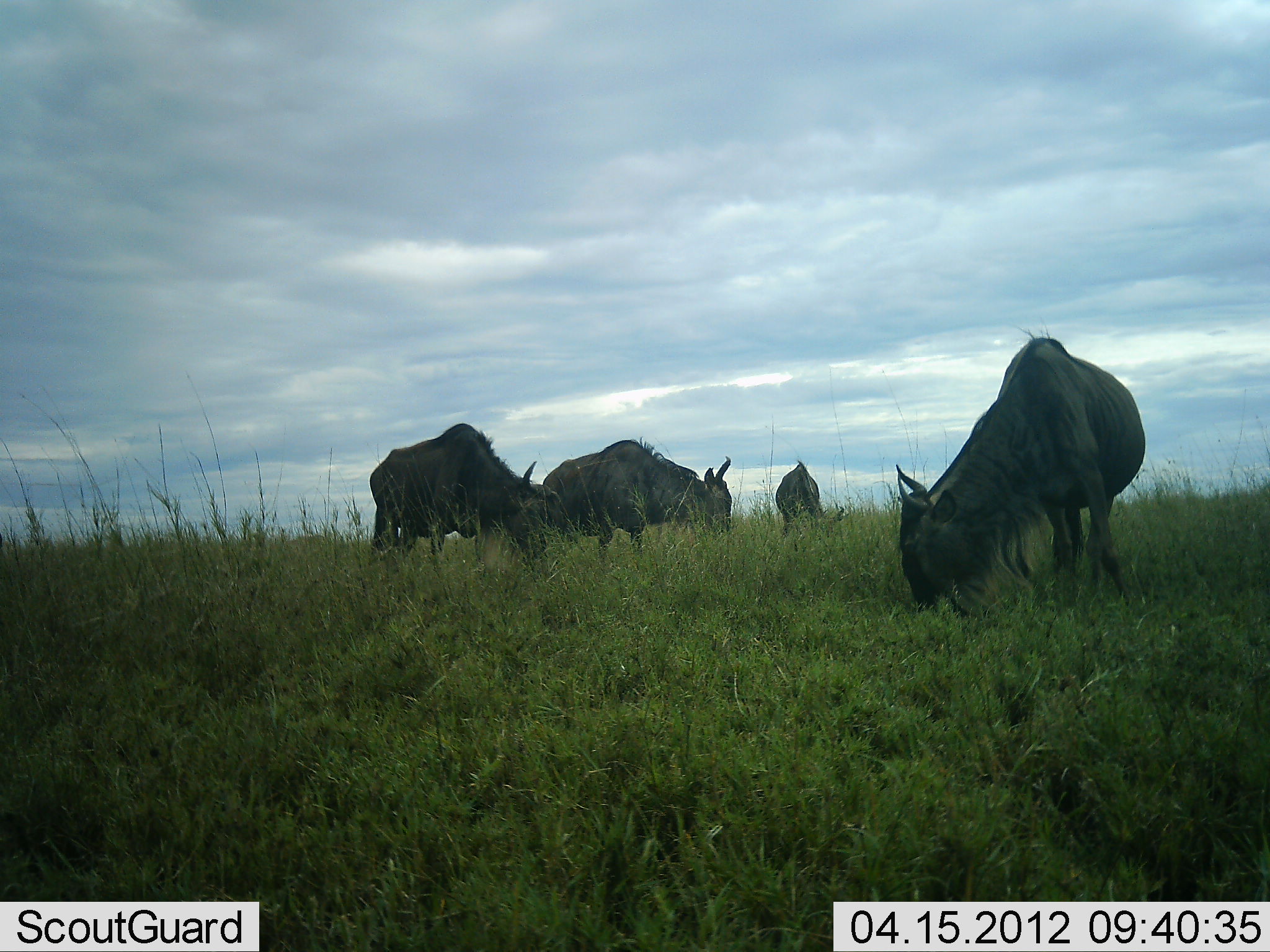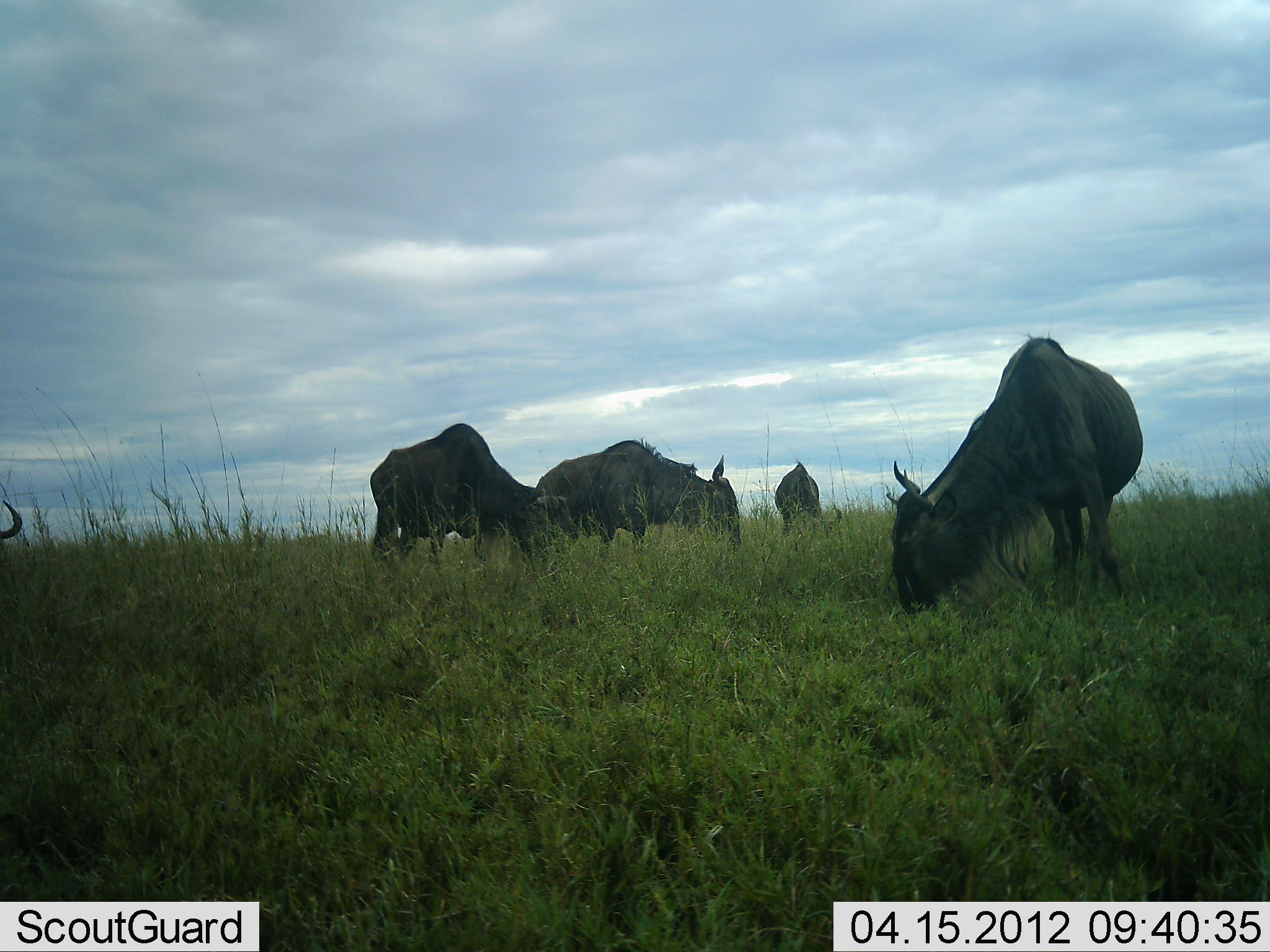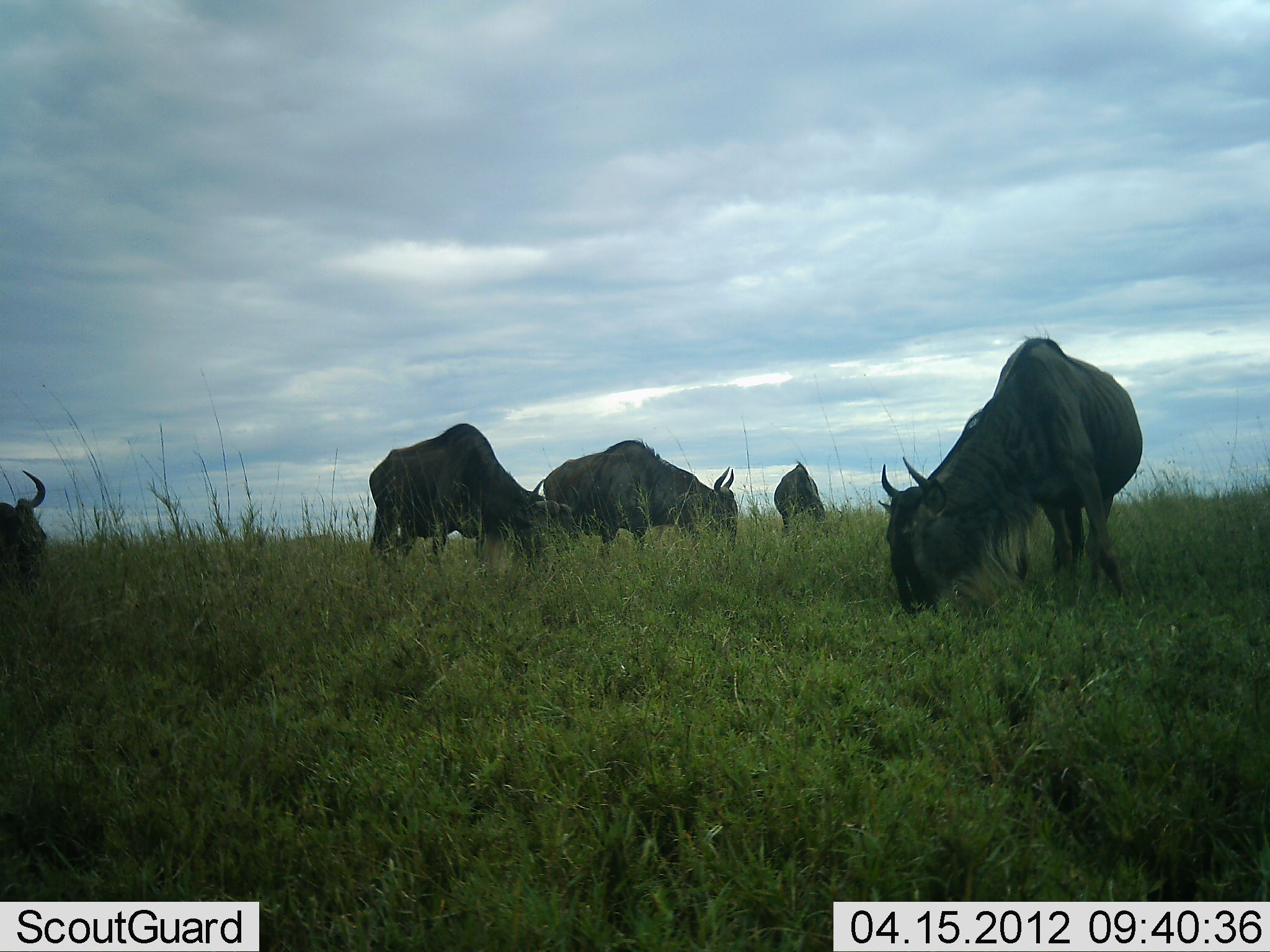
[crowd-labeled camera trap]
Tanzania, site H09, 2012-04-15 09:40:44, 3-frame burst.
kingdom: Animalia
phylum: Chordata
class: Mammalia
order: Artiodactyla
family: Bovidae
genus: Connochaetes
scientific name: Connochaetes taurinus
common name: blue wildebeest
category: wildebeest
Wildebeest (blue wildebeest) (Connochaetes taurinus), count 5. Behavior (volunteer vote fractions): standing 11%, resting 0%, moving 11%, interacting 0%. Young present (vote fraction): 0%. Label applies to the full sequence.